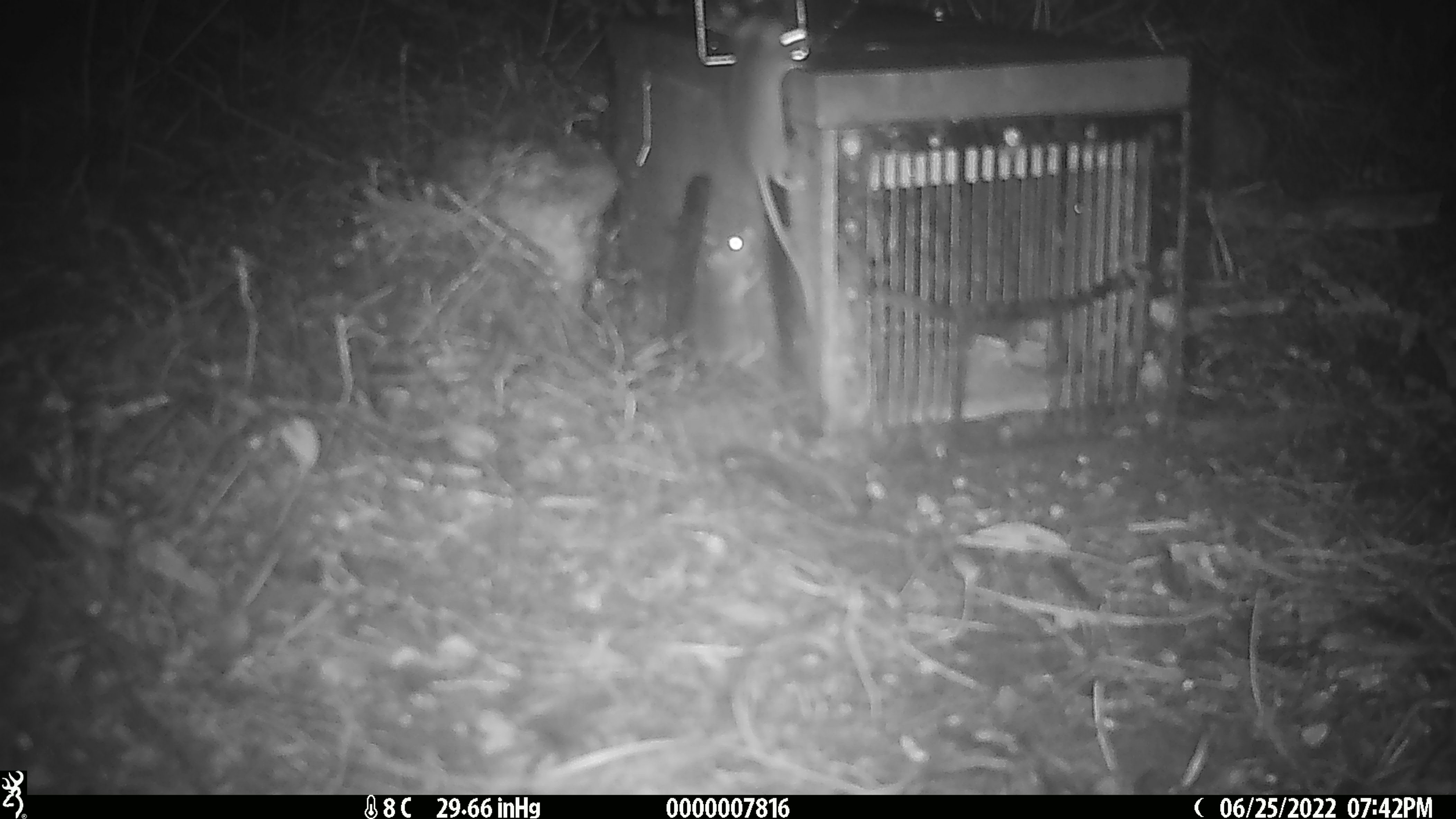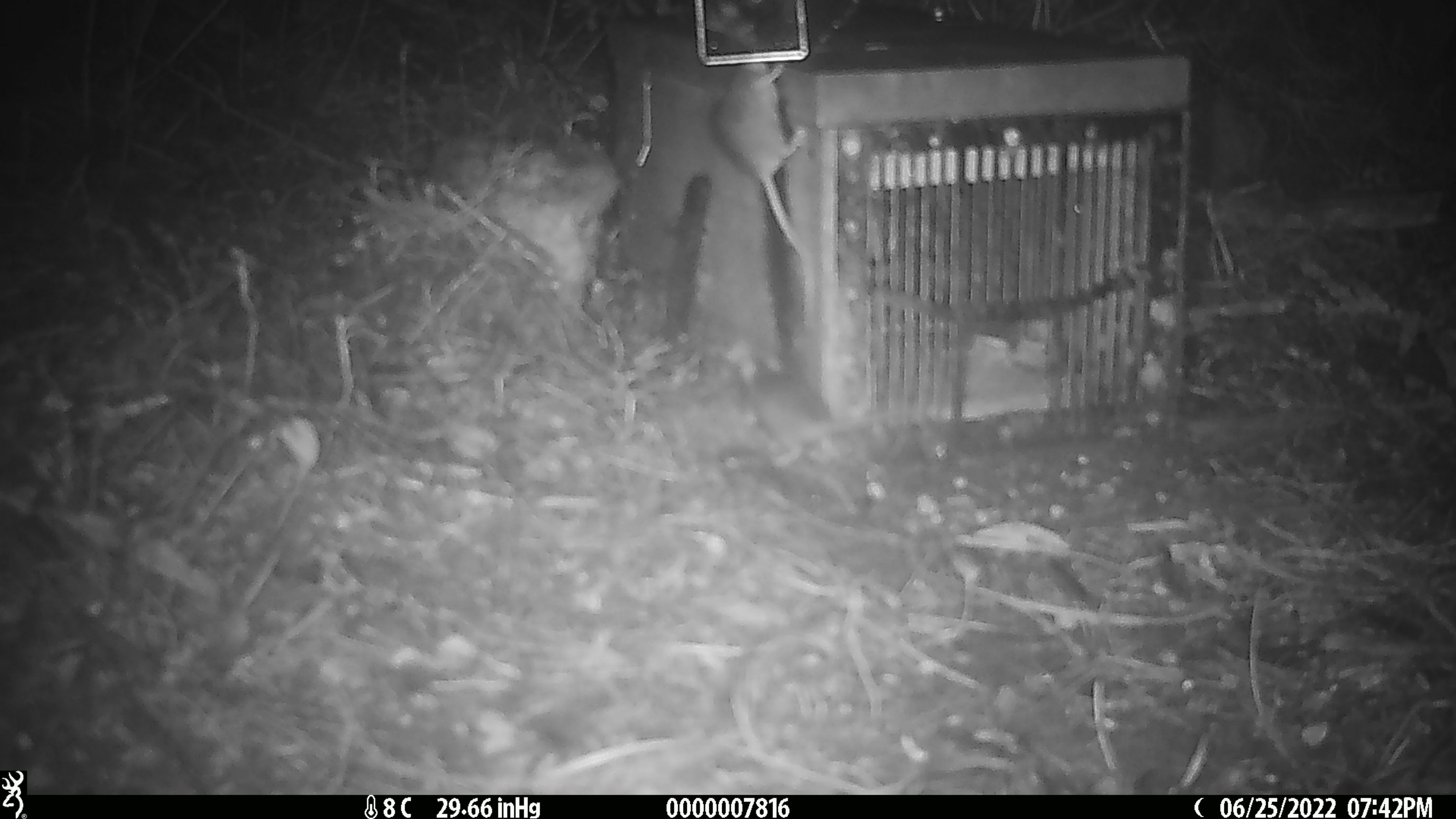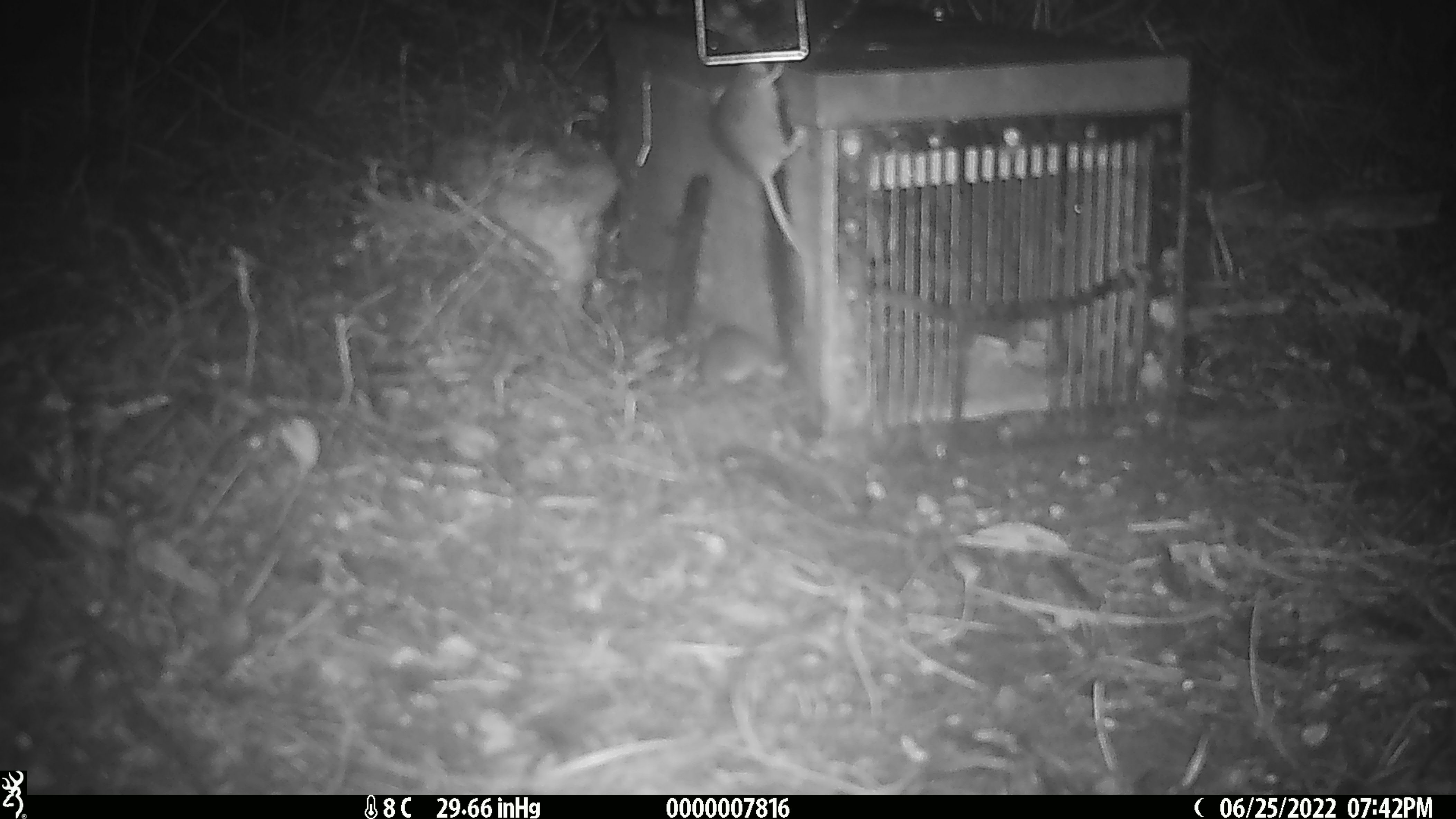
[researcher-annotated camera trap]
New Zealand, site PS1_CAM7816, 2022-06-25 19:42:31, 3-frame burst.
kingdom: Animalia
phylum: Chordata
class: Mammalia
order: Rodentia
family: Muridae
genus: Mus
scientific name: Mus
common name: mouse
Mouse (Mus).